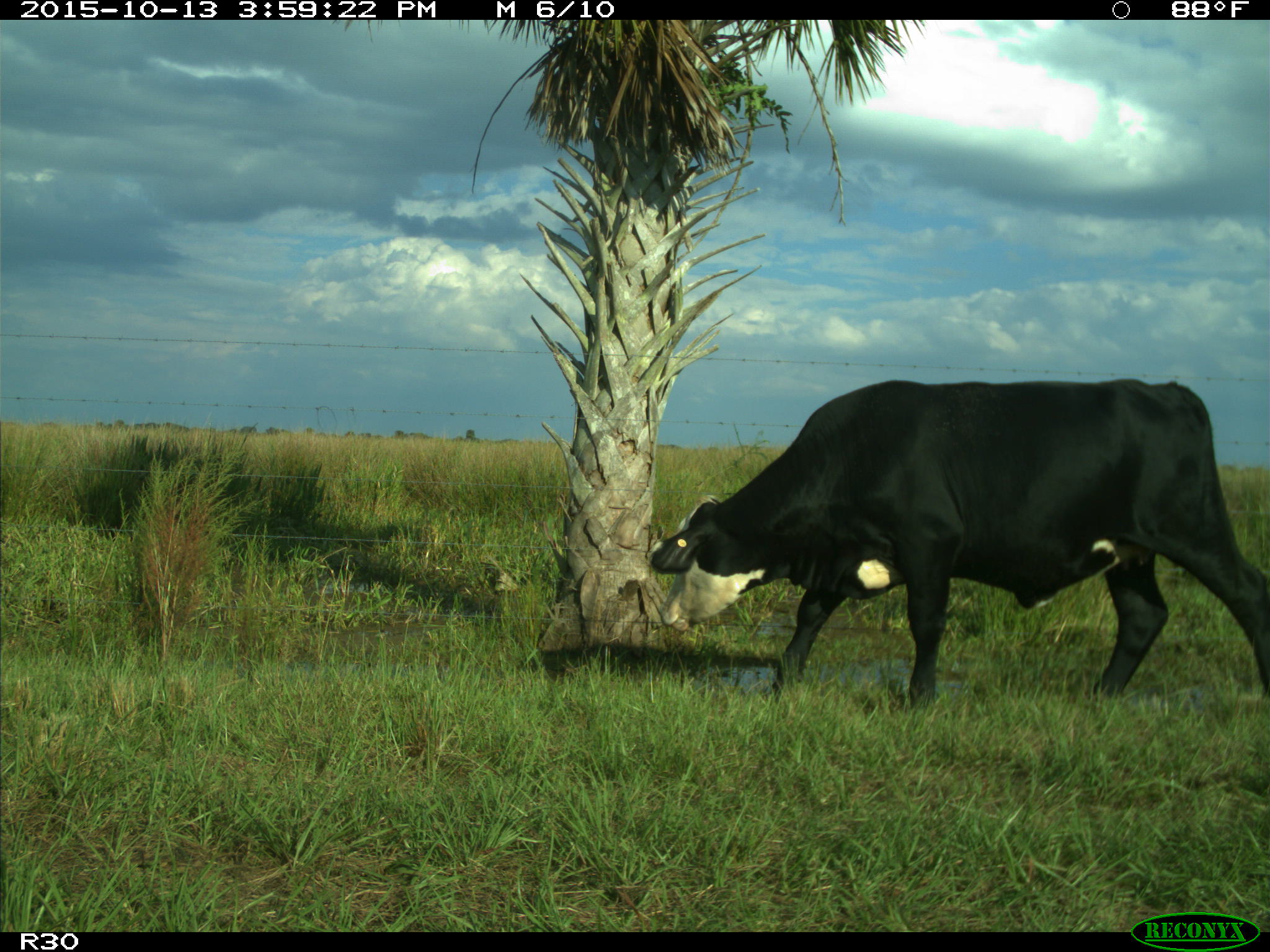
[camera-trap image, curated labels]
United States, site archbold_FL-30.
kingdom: Animalia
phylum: Chordata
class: Mammalia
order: Artiodactyla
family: Bovidae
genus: Bos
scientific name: Bos taurus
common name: domestic cow